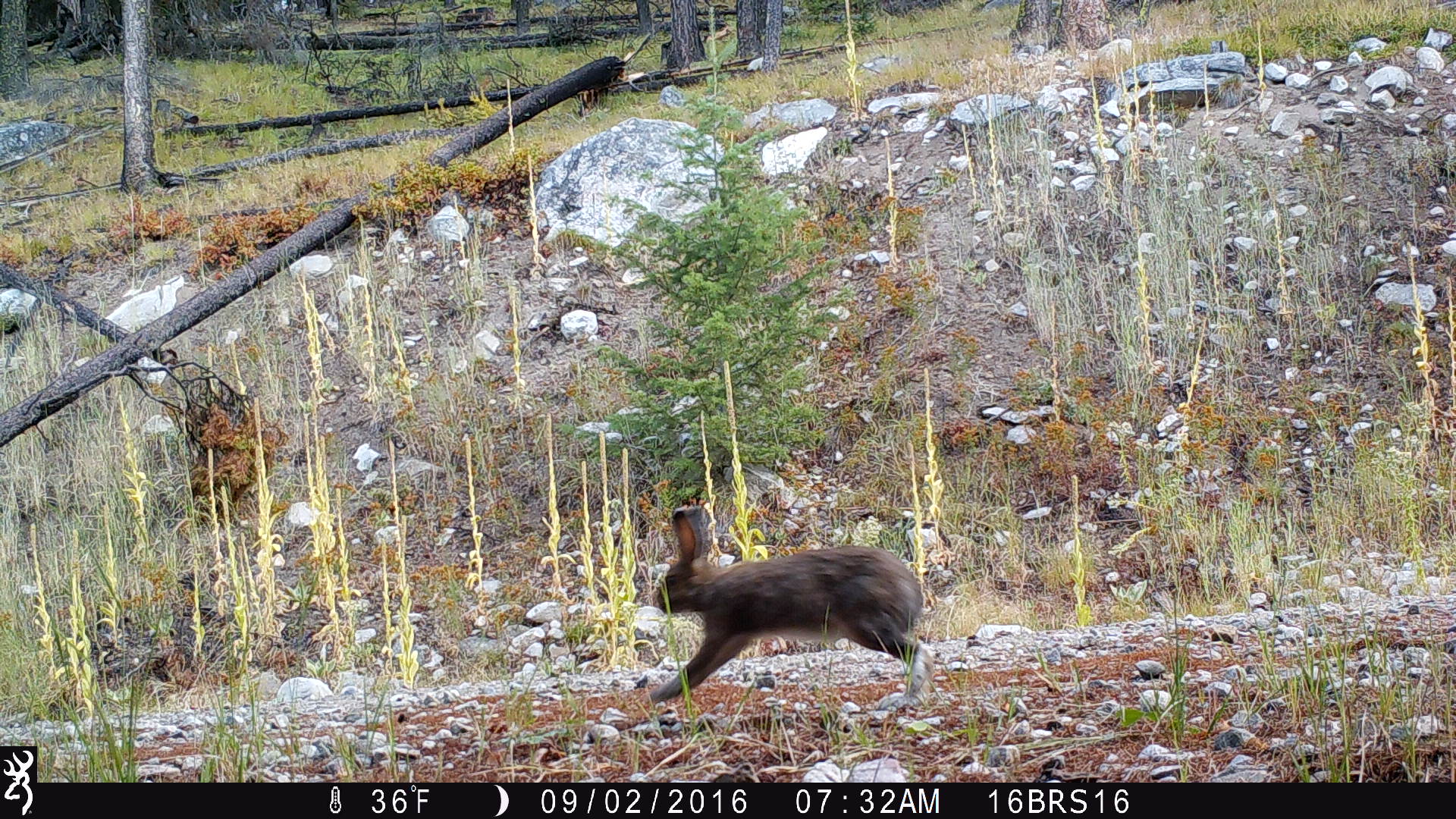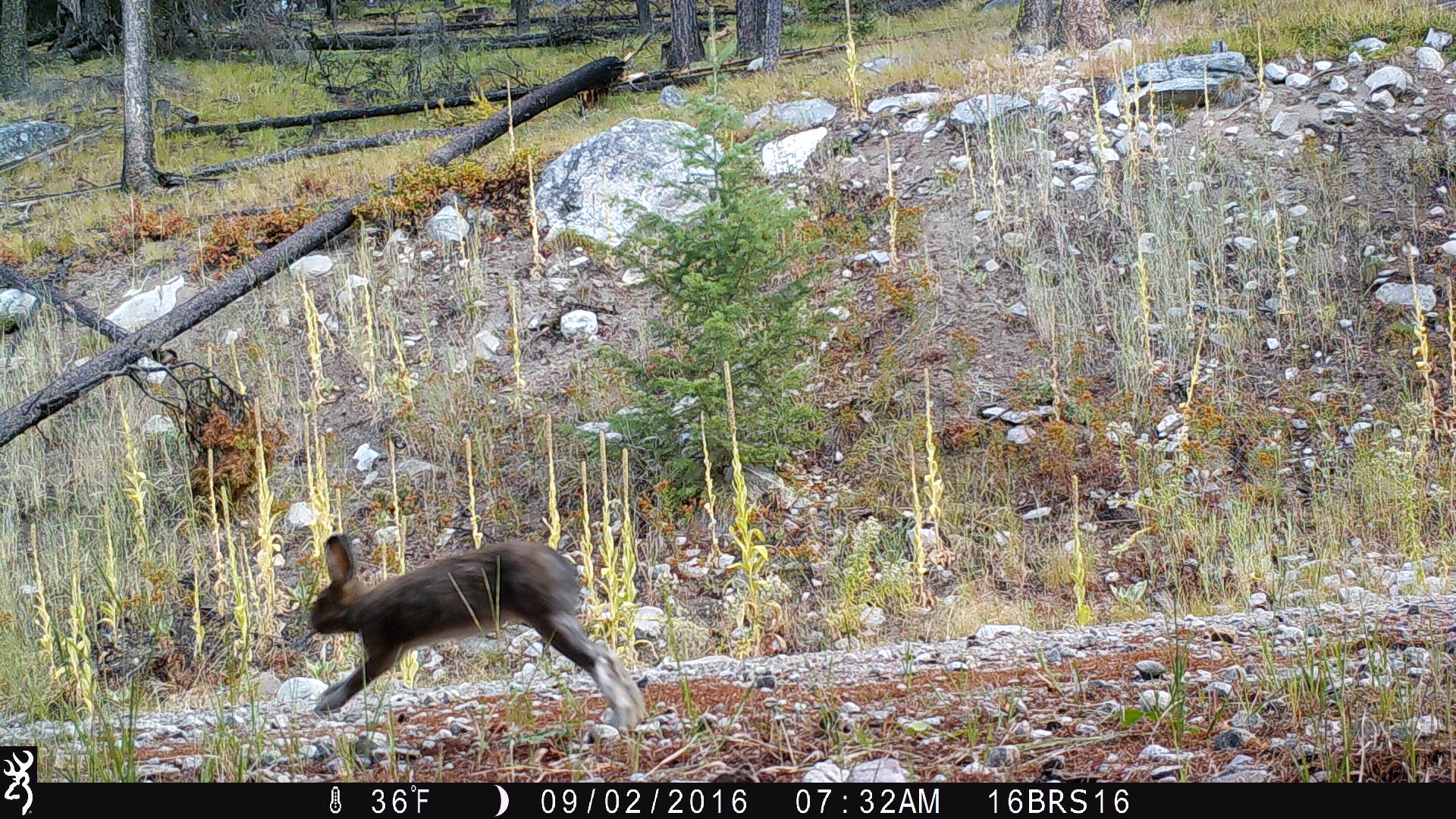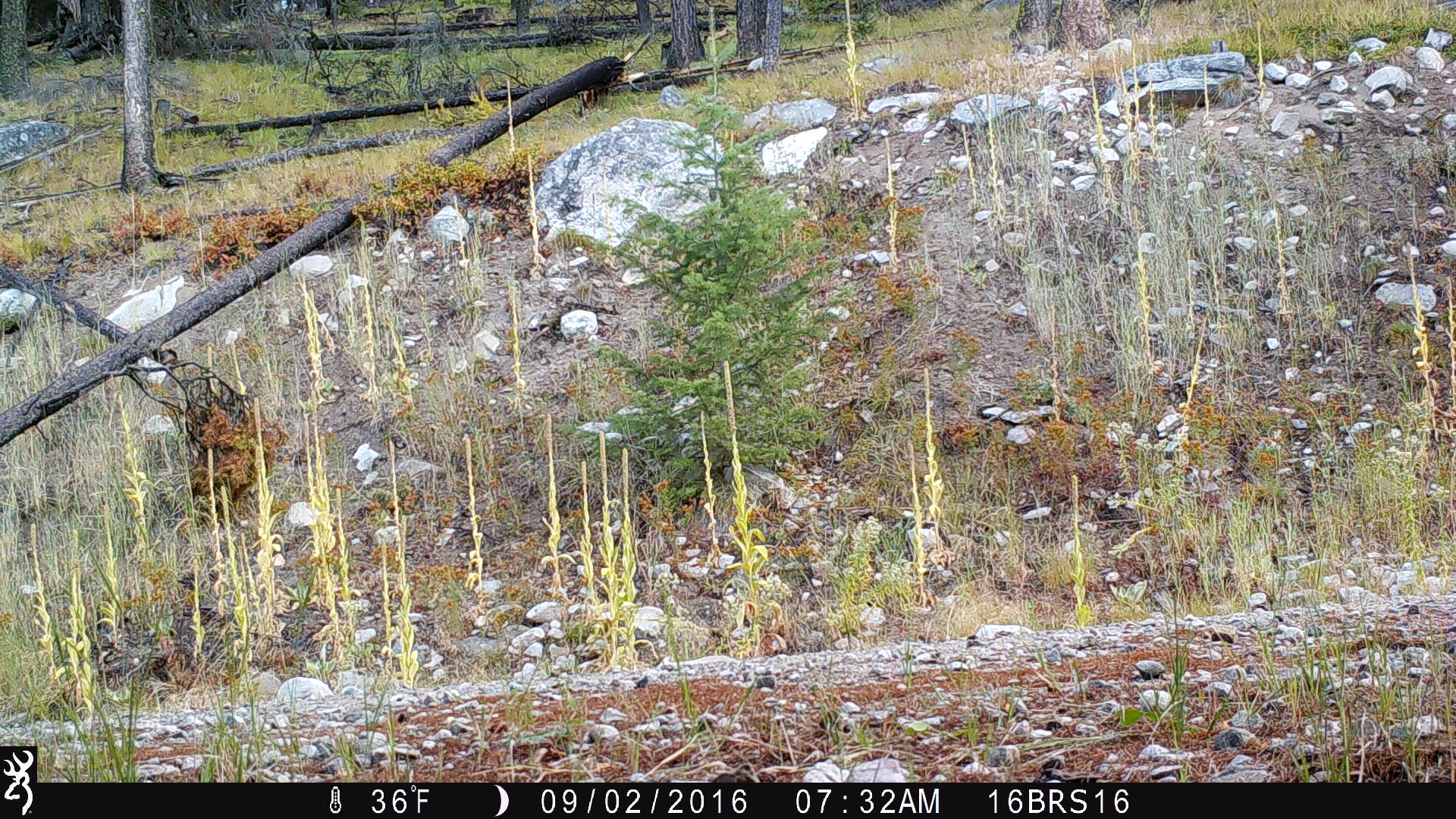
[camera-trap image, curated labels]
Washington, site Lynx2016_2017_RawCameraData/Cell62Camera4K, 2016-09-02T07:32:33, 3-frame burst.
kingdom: Animalia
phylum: Chordata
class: Mammalia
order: Lagomorpha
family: Leporidae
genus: Lepus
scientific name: Lepus americanus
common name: snowshoe hare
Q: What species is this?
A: Lepus americanus (snowshoe hare).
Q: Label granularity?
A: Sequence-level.